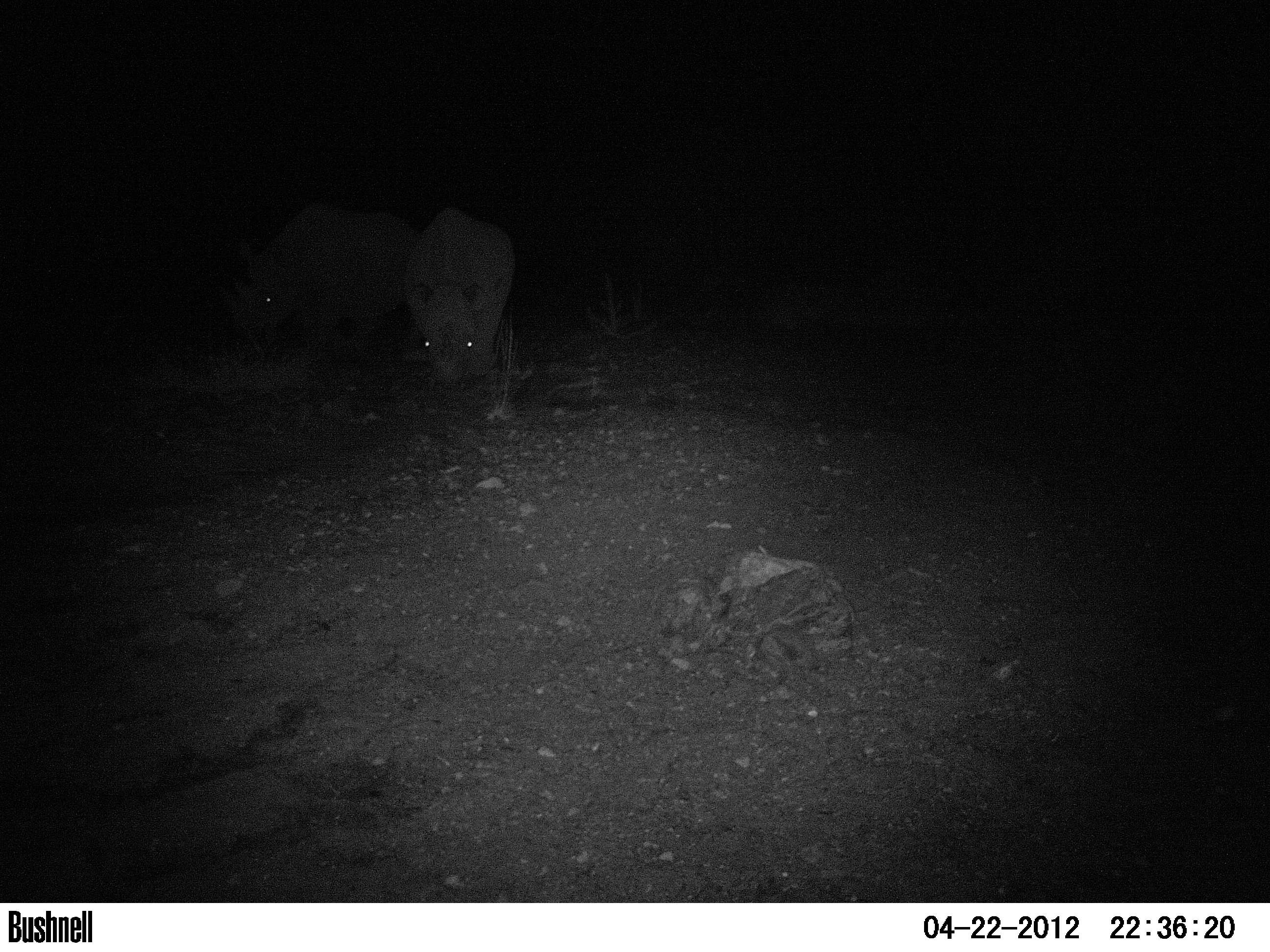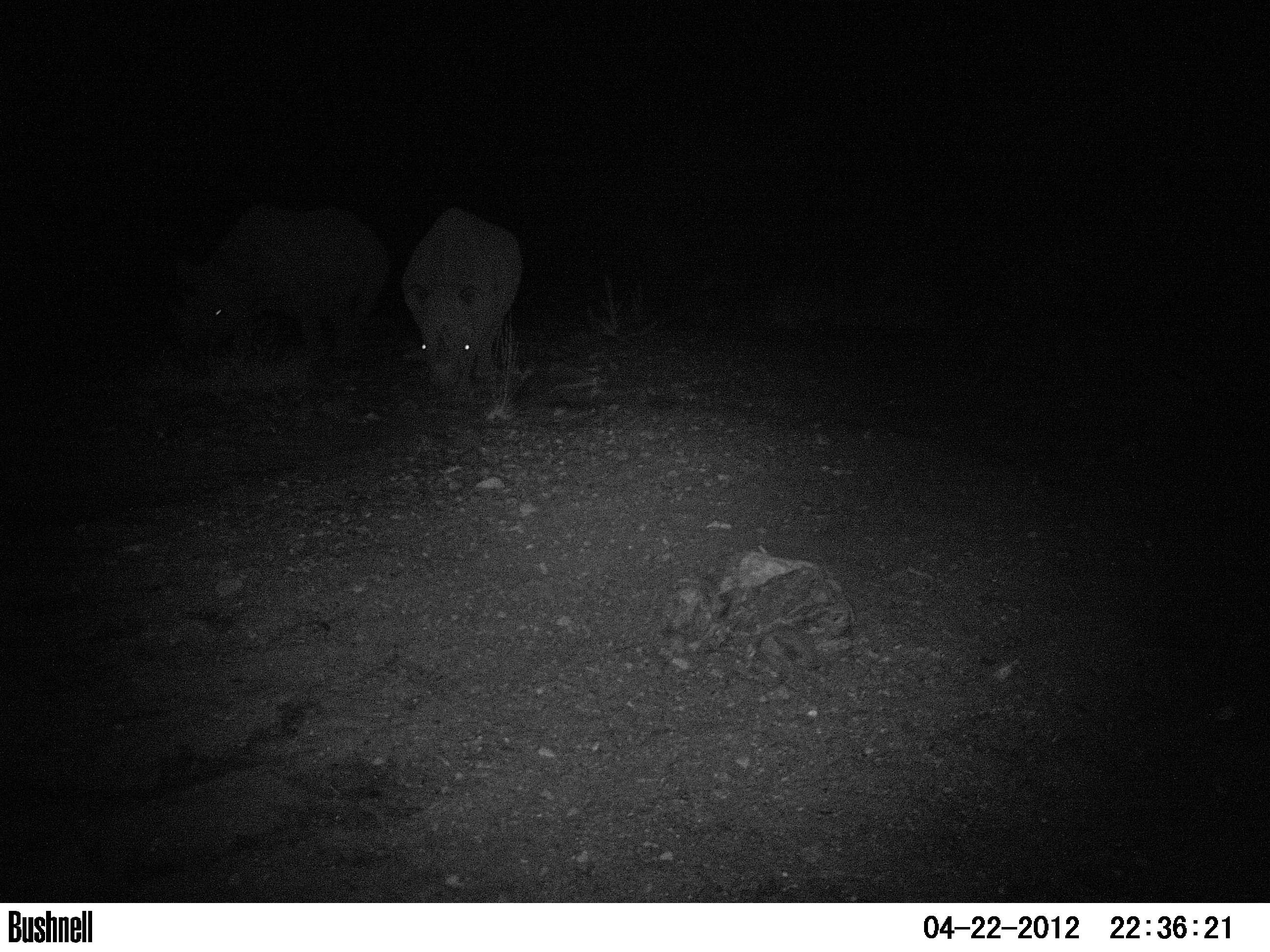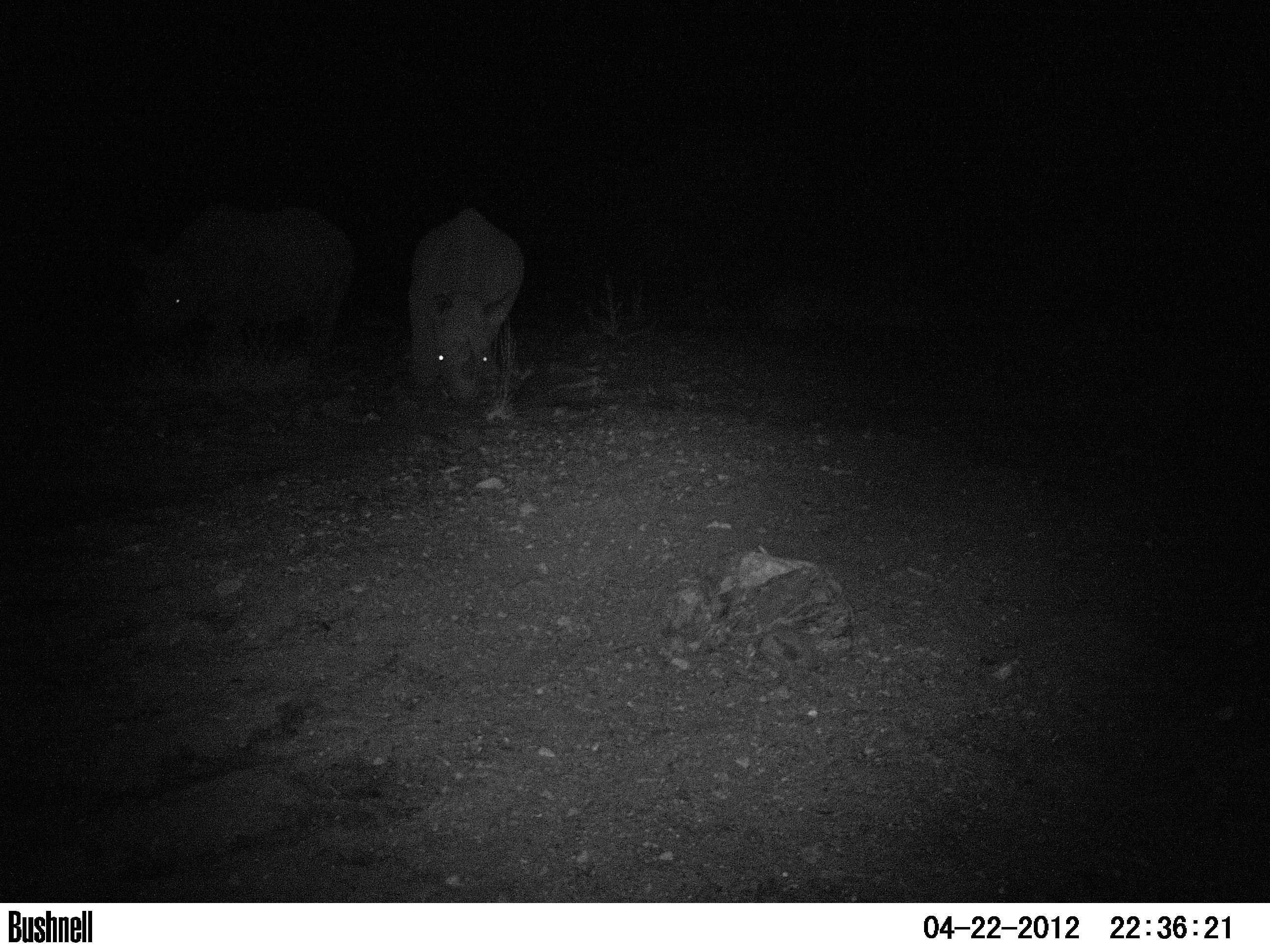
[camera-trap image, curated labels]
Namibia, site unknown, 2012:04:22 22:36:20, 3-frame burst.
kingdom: Animalia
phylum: Chordata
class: Mammalia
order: Perissodactyla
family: Rhinocerotidae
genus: Diceros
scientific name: Diceros bicornis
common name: black rhinoceros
Diceros bicornis (black rhinoceros).